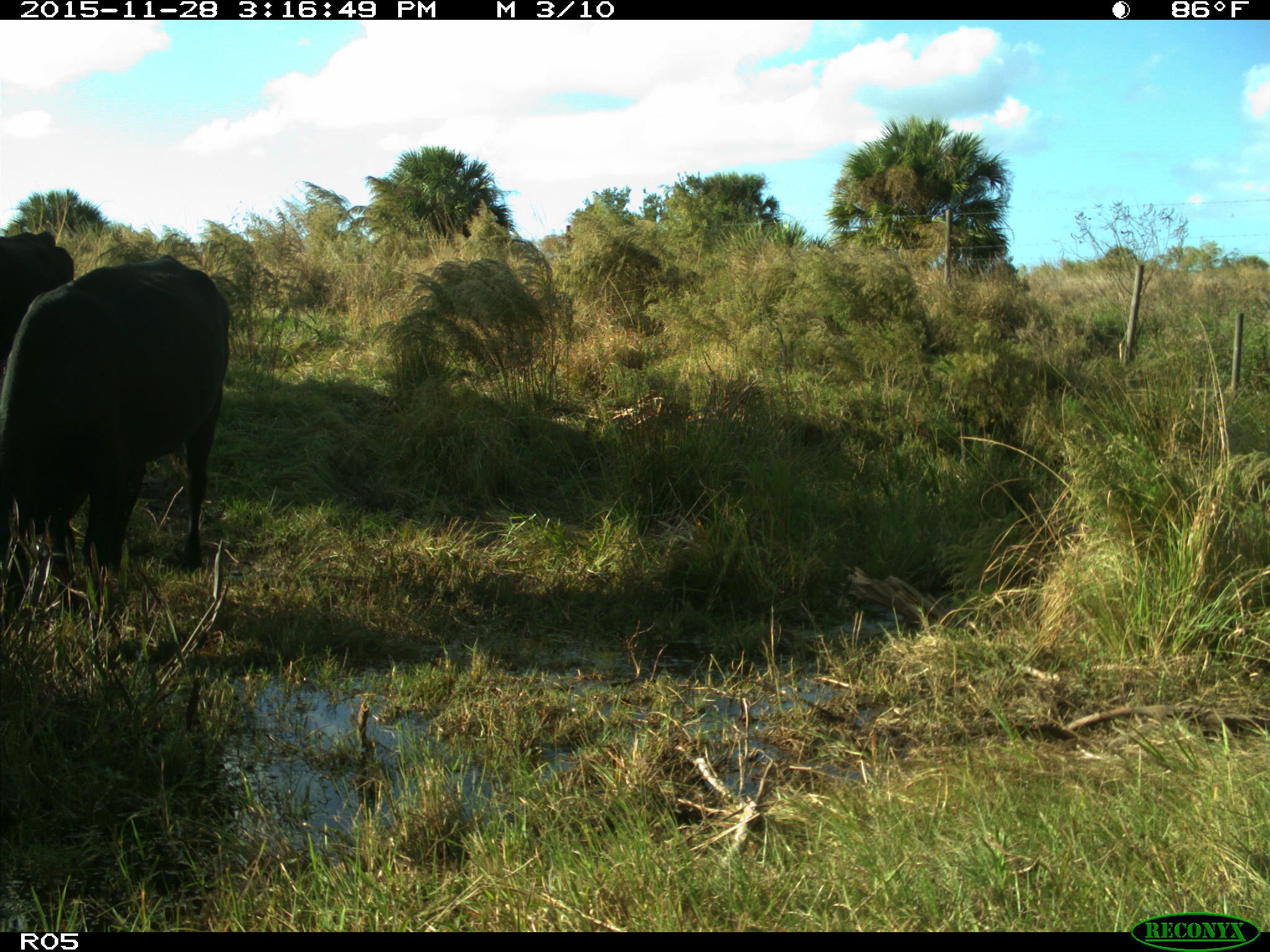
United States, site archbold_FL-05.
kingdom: Animalia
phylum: Chordata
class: Mammalia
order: Artiodactyla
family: Bovidae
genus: Bos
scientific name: Bos taurus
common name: domestic cow